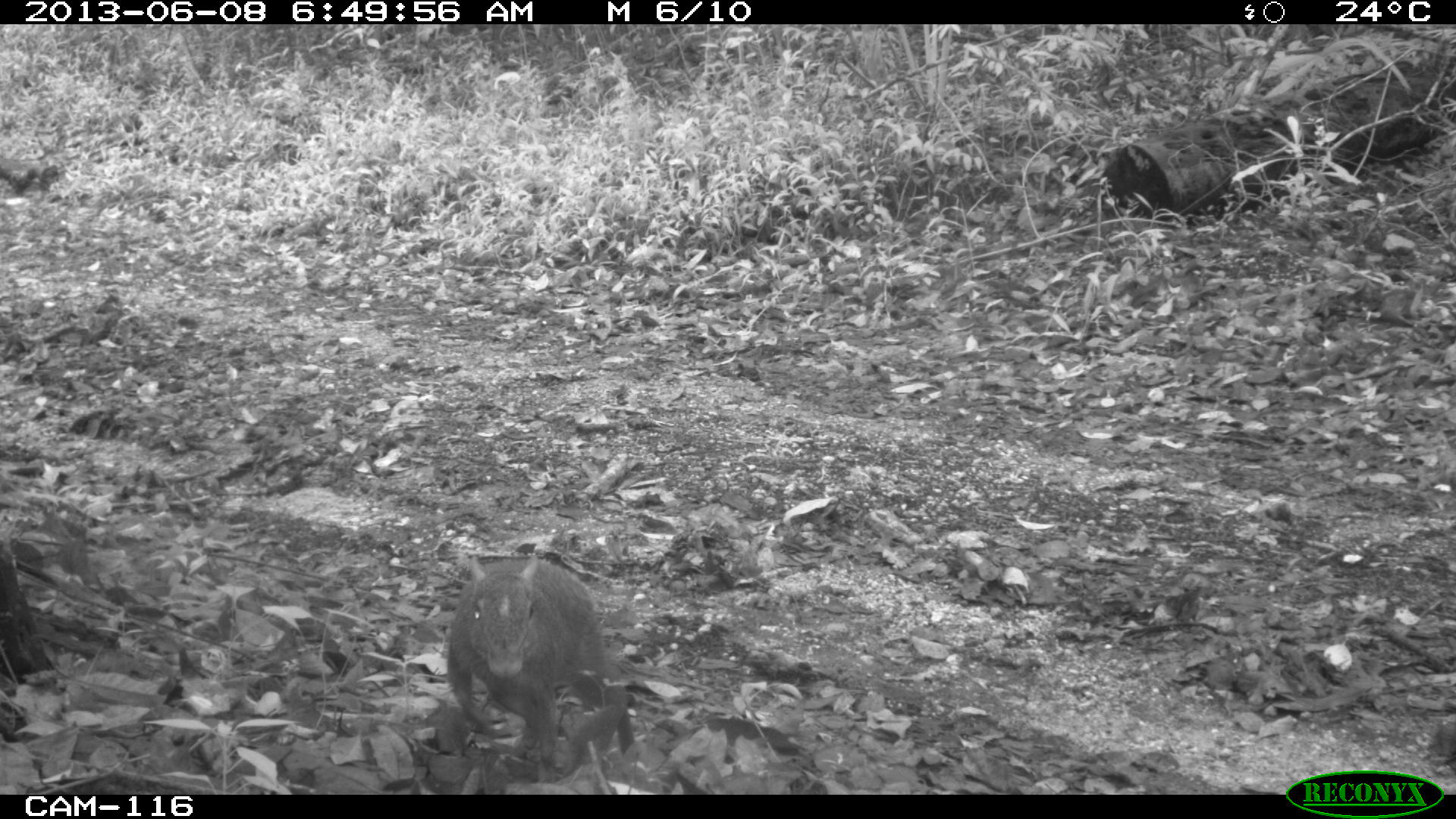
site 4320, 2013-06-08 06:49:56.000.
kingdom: Animalia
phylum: Chordata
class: Mammalia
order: Rodentia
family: Dasyproctidae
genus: Dasyprocta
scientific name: Dasyprocta punctata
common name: central american agouti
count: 1